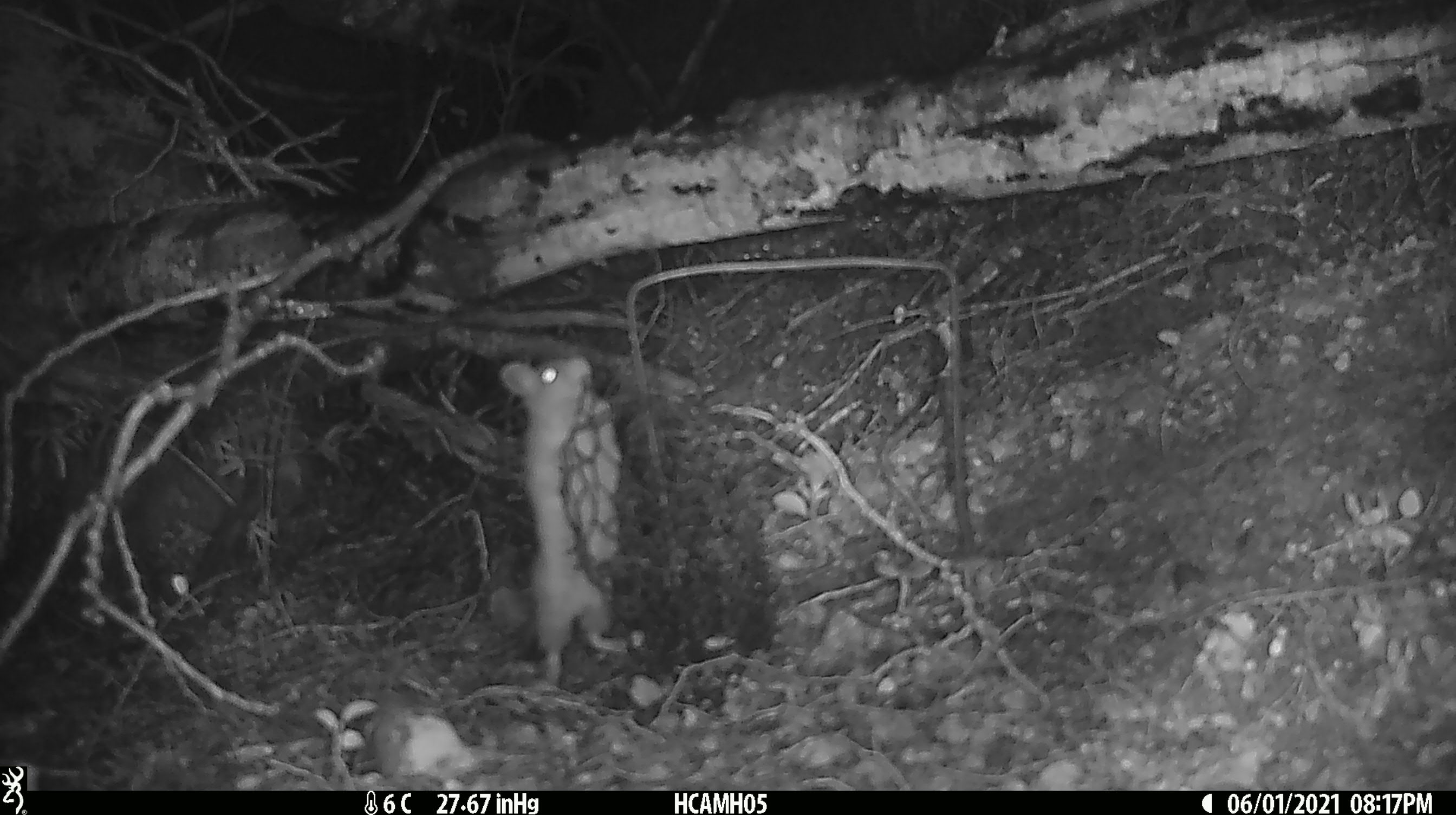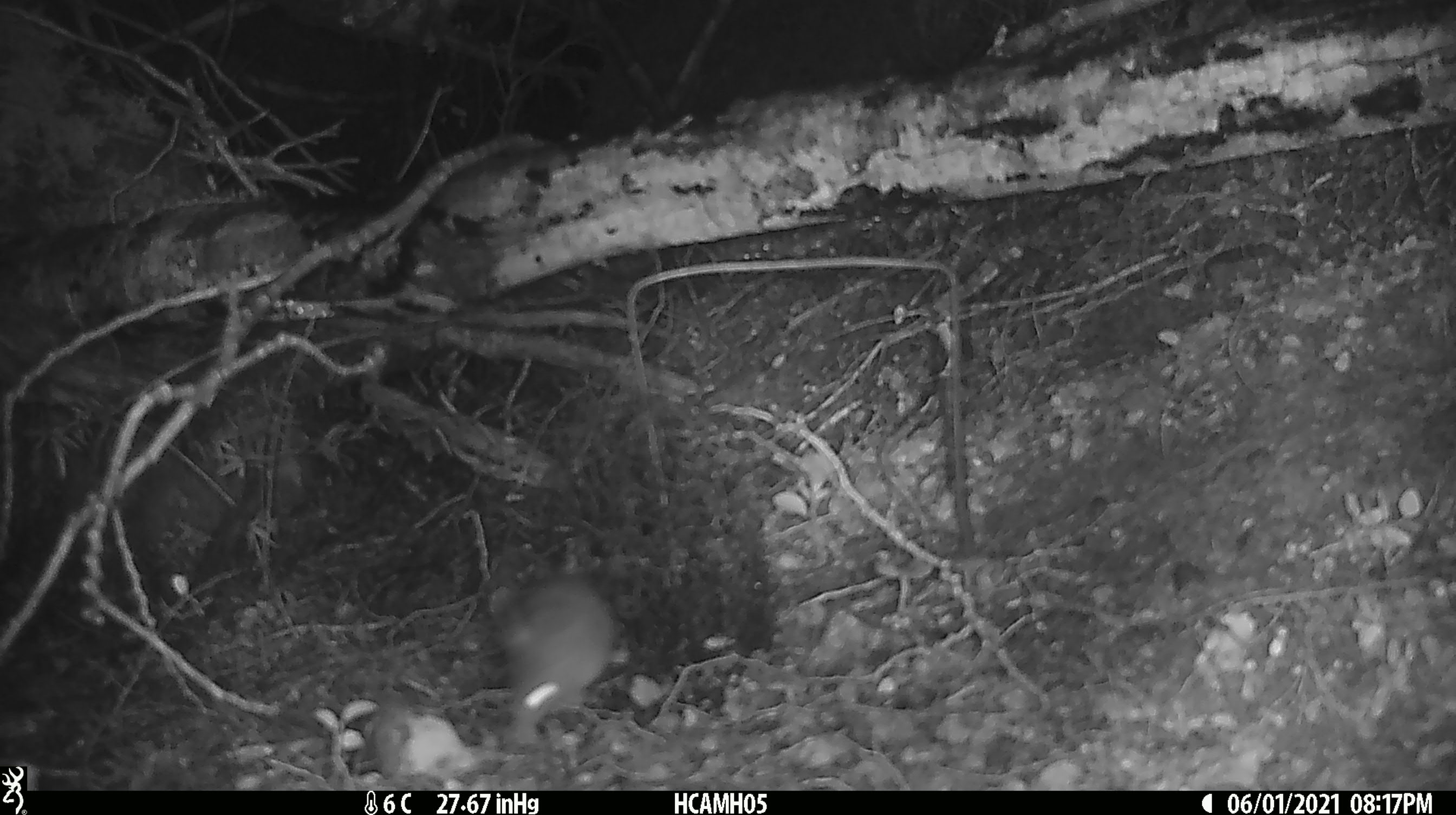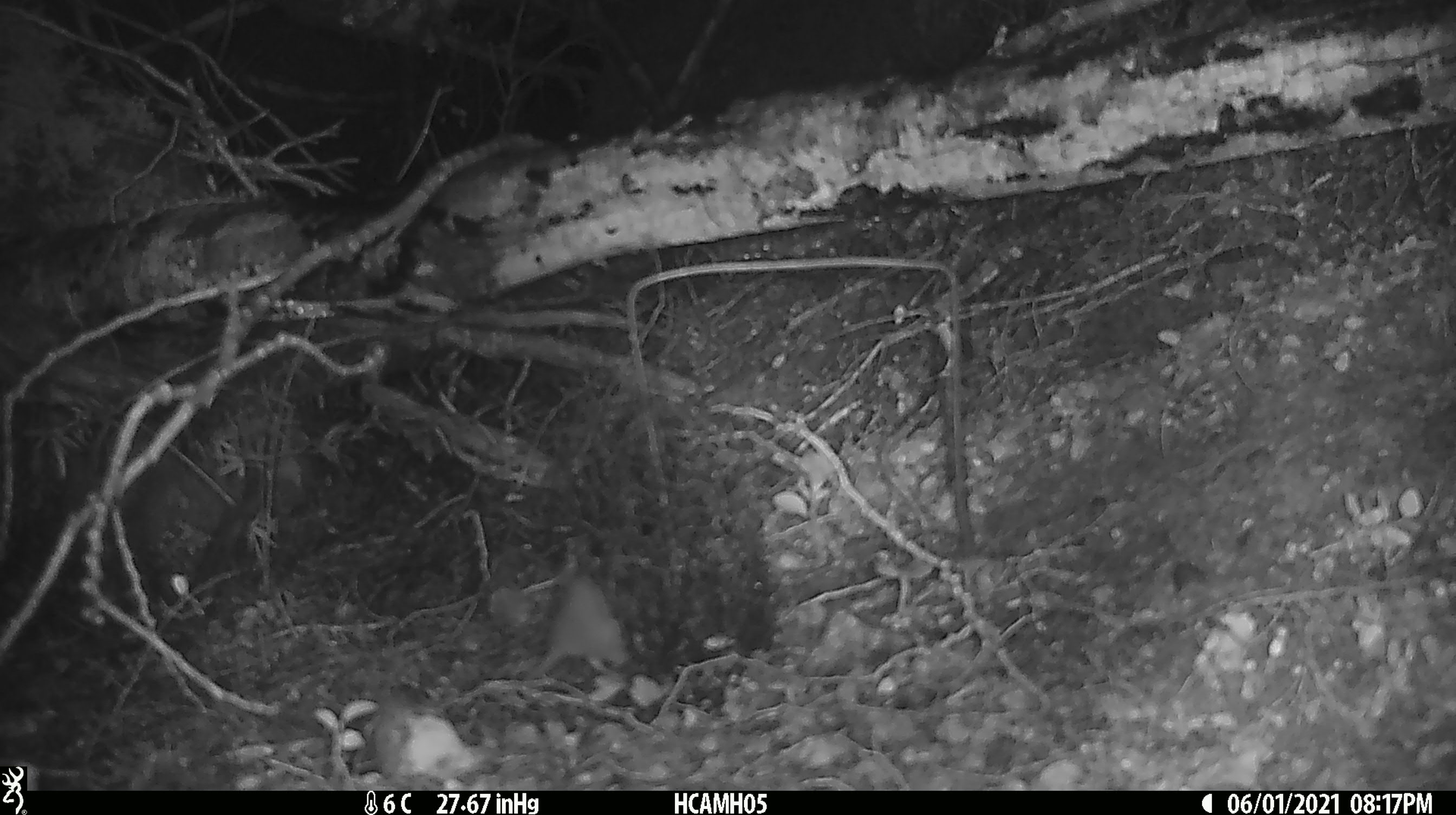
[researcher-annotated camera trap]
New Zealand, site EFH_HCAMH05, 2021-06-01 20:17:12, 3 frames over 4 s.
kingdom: Animalia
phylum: Chordata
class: Mammalia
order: Rodentia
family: Muridae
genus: Rattus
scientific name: Rattus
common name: rat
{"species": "rat (Rattus)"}